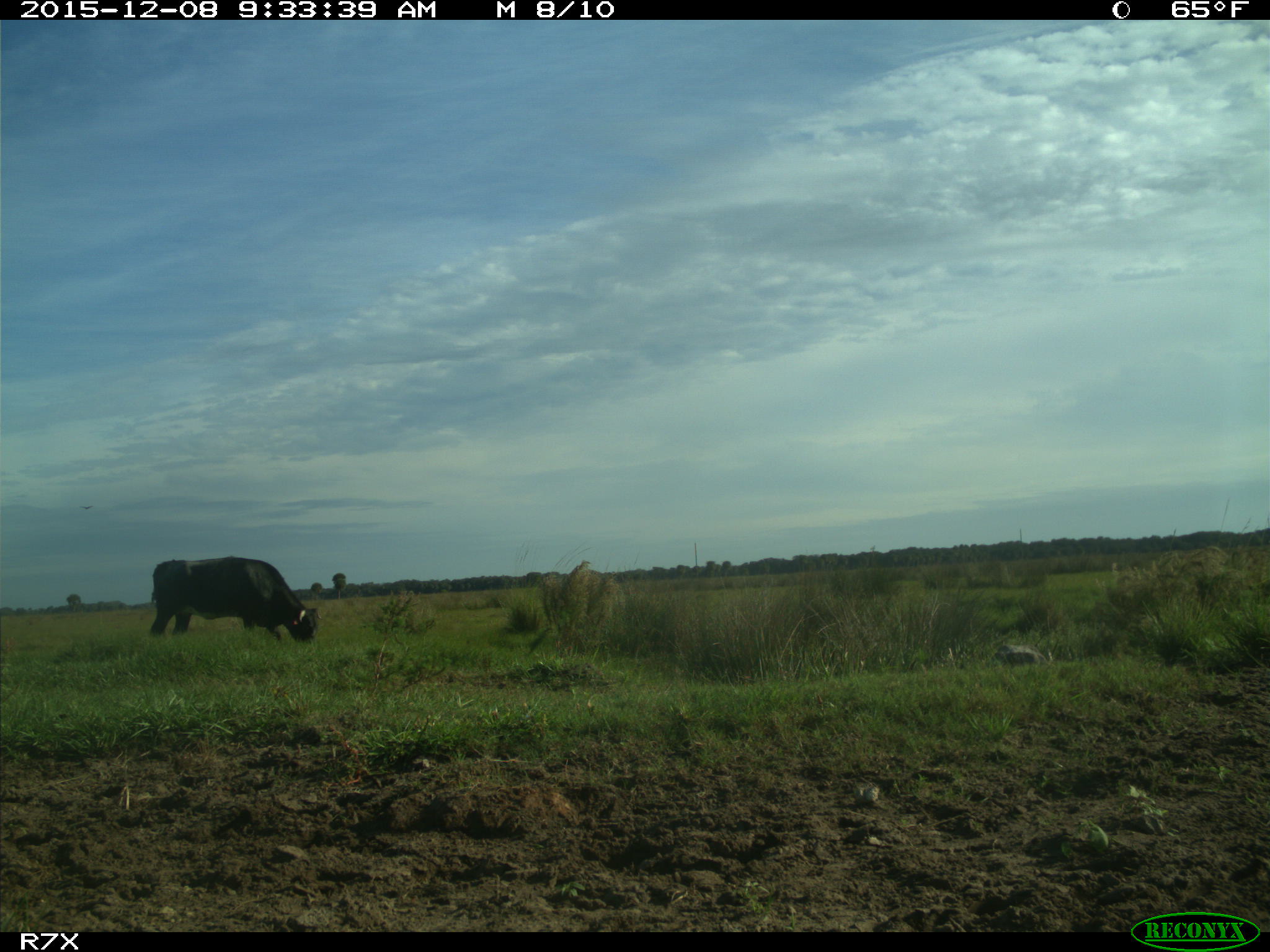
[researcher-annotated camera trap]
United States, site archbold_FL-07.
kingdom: Animalia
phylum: Chordata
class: Mammalia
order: Artiodactyla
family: Bovidae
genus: Bos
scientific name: Bos taurus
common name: domestic cow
Bos taurus (domestic cow).